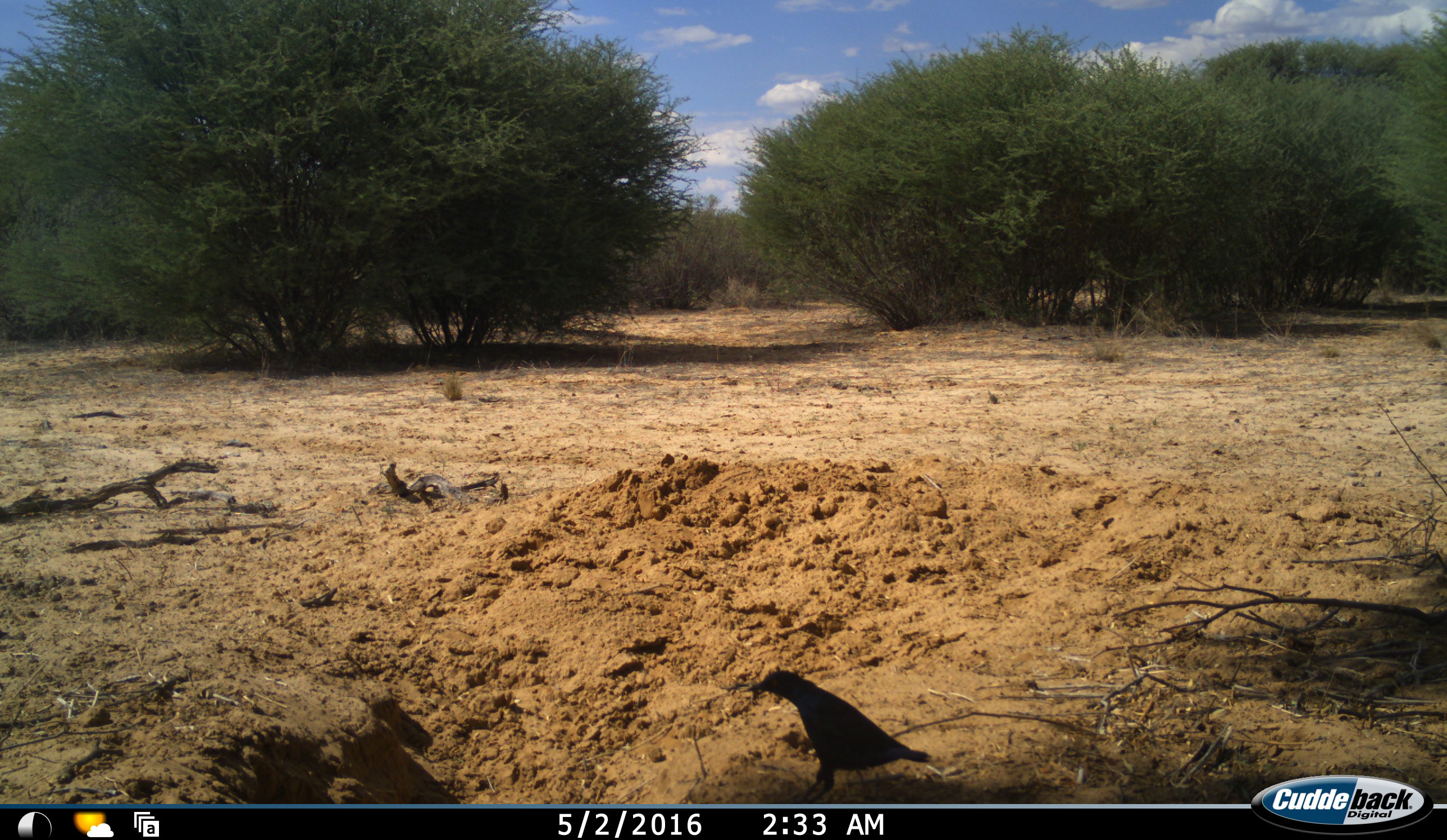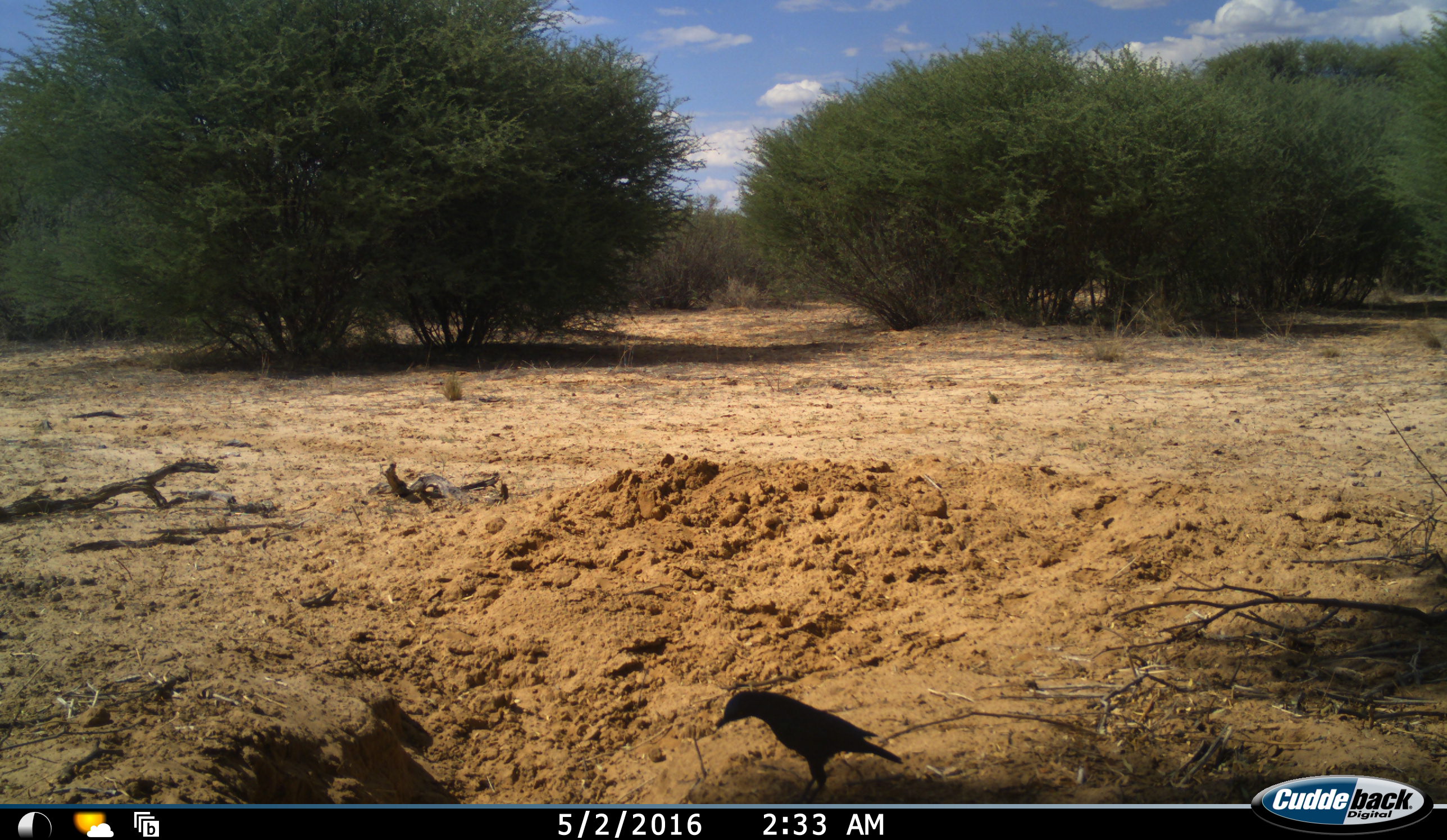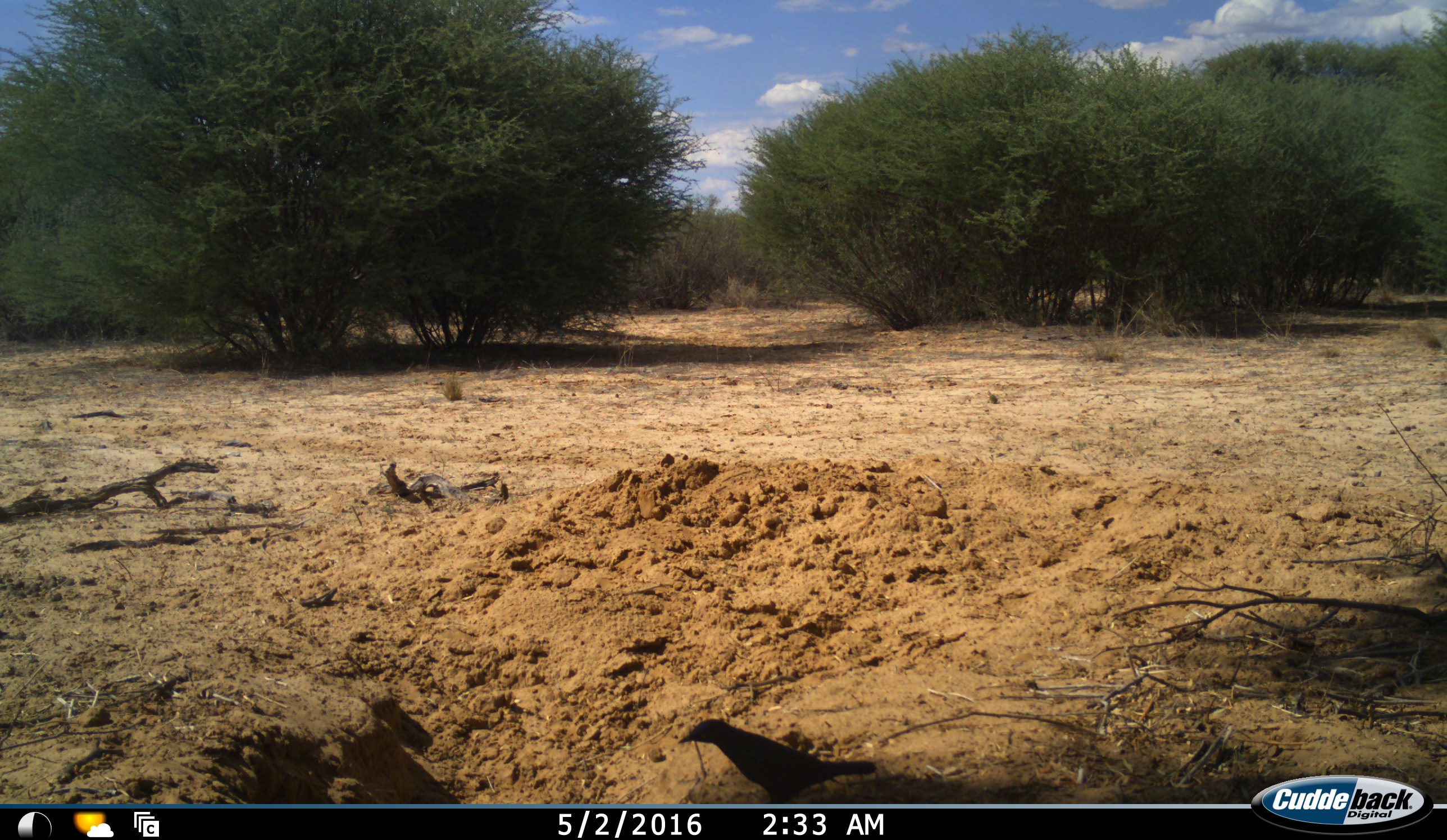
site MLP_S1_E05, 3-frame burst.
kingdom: Animalia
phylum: Chordata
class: Aves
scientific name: Aves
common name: bird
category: birdother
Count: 2.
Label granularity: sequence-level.